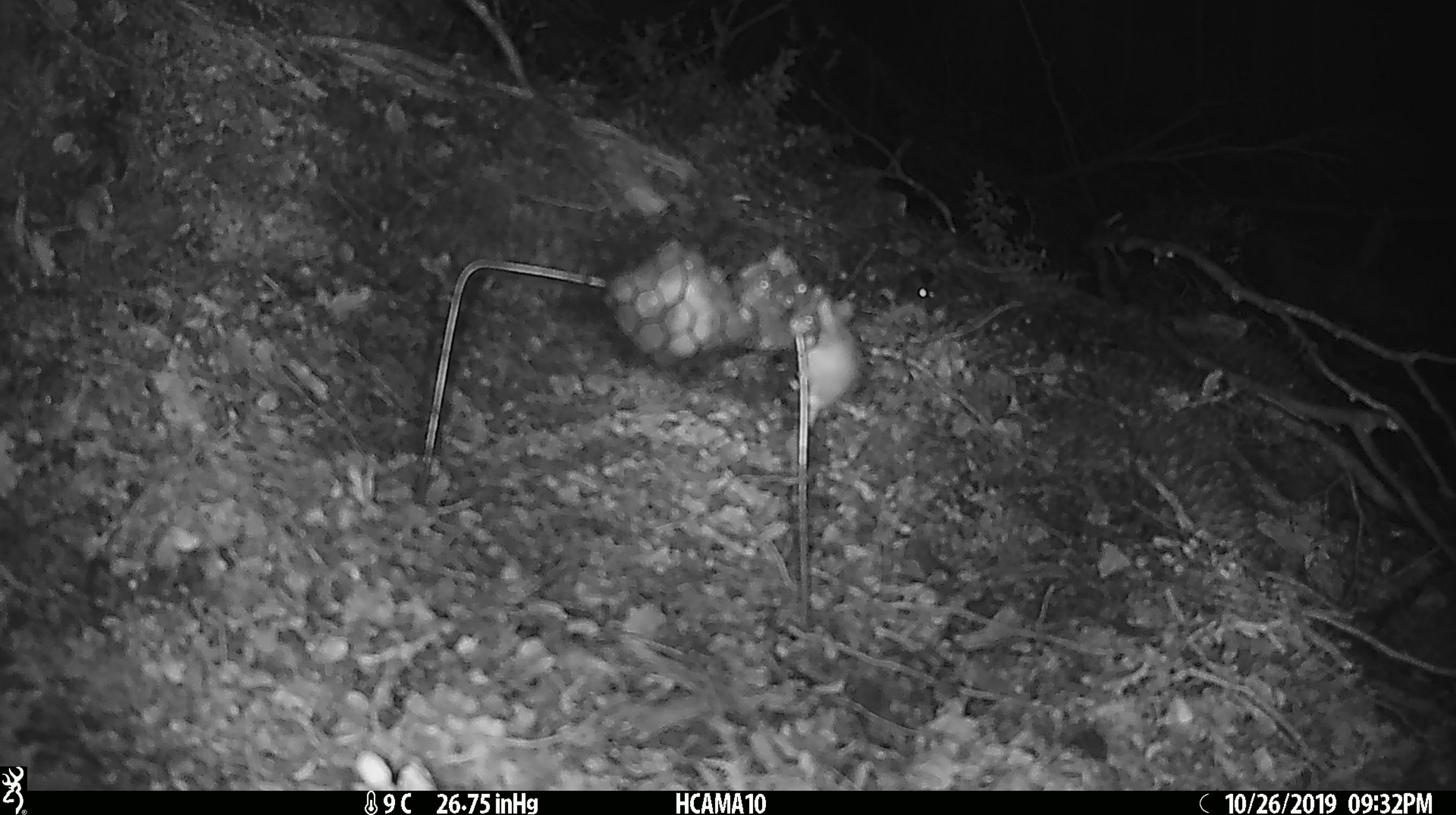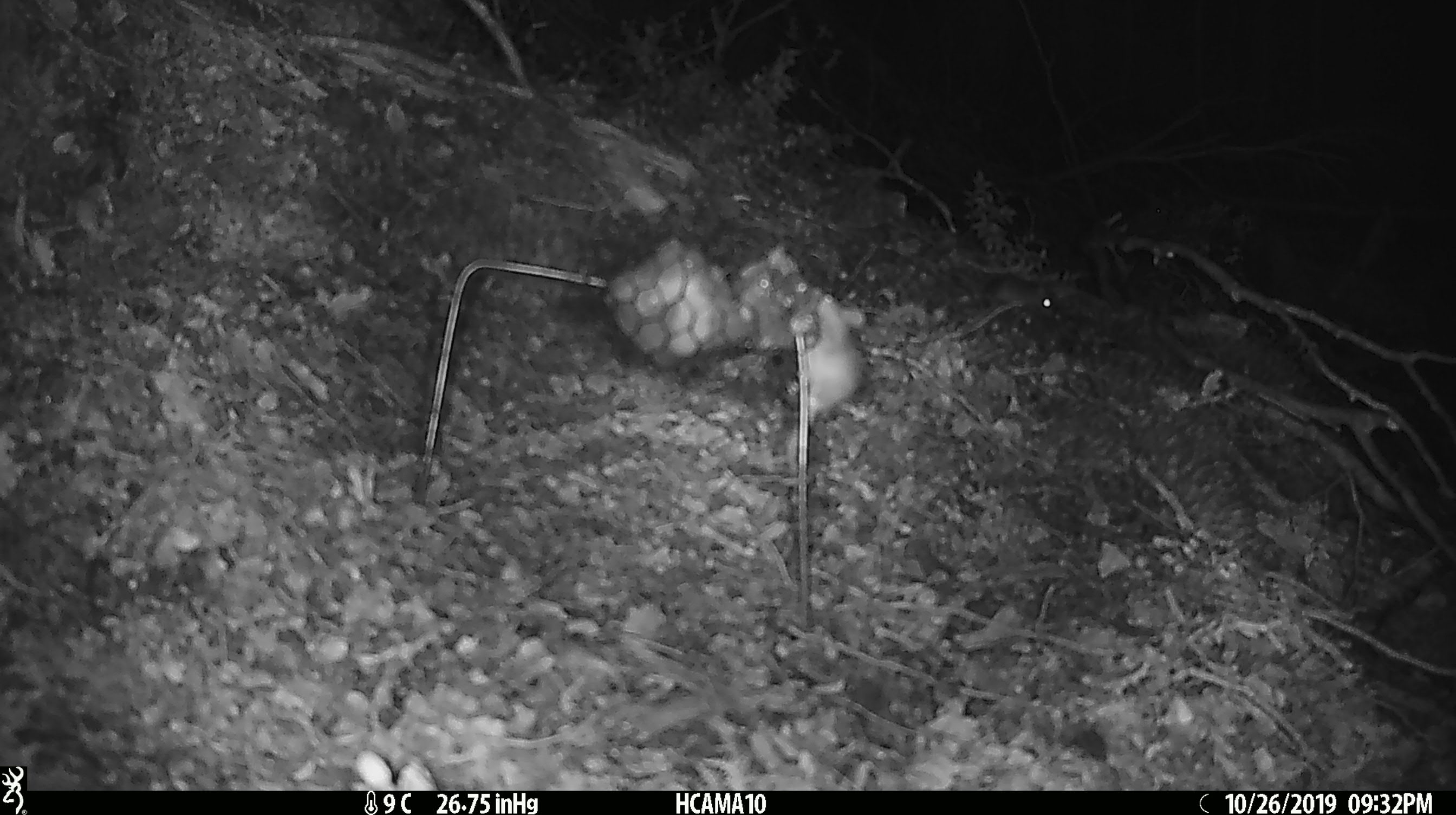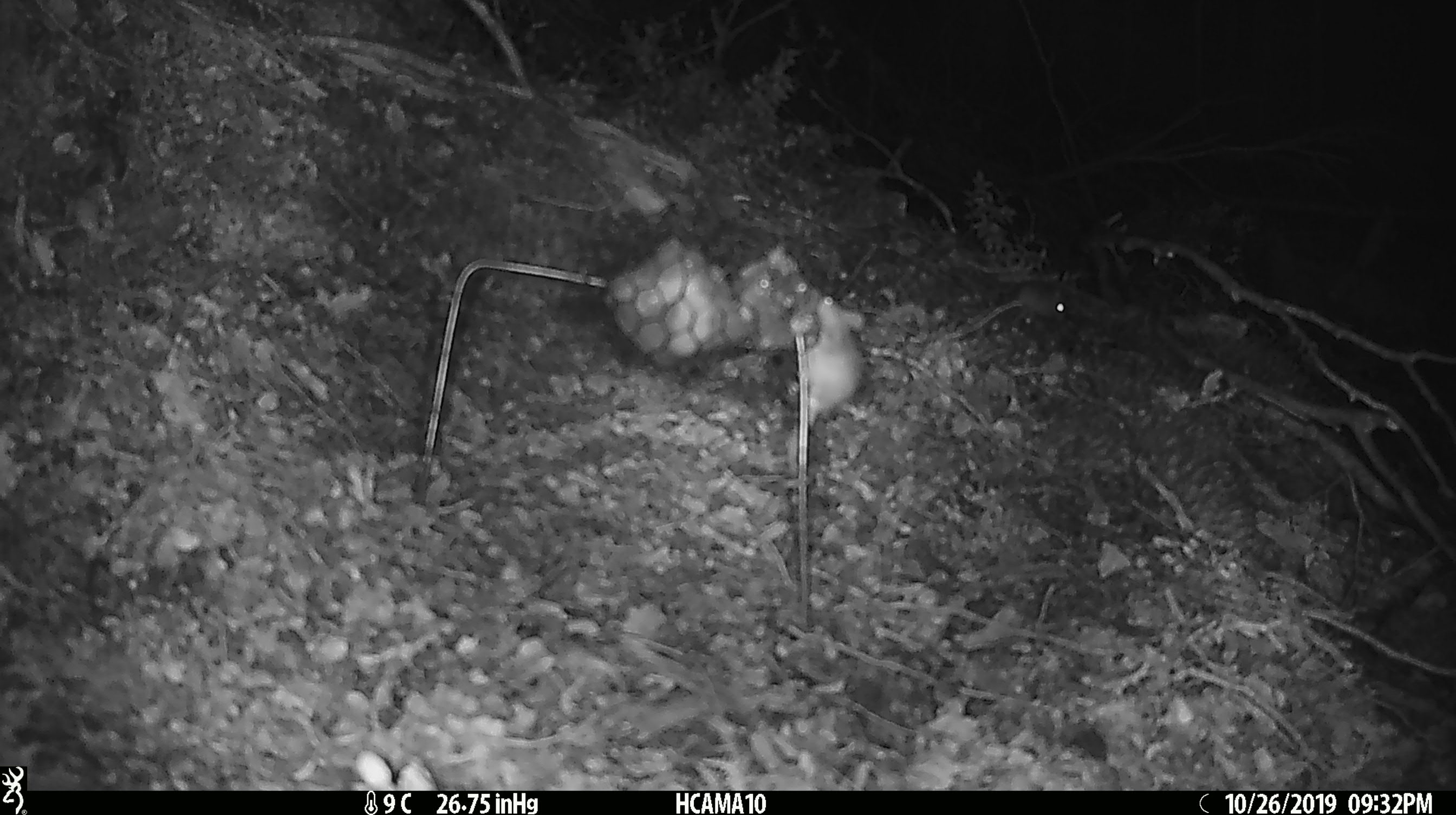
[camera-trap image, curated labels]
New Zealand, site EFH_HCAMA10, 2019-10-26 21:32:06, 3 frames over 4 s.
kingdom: Animalia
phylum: Chordata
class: Mammalia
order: Rodentia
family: Muridae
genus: Mus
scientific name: Mus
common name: mouse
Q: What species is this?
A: Mouse (Mus).